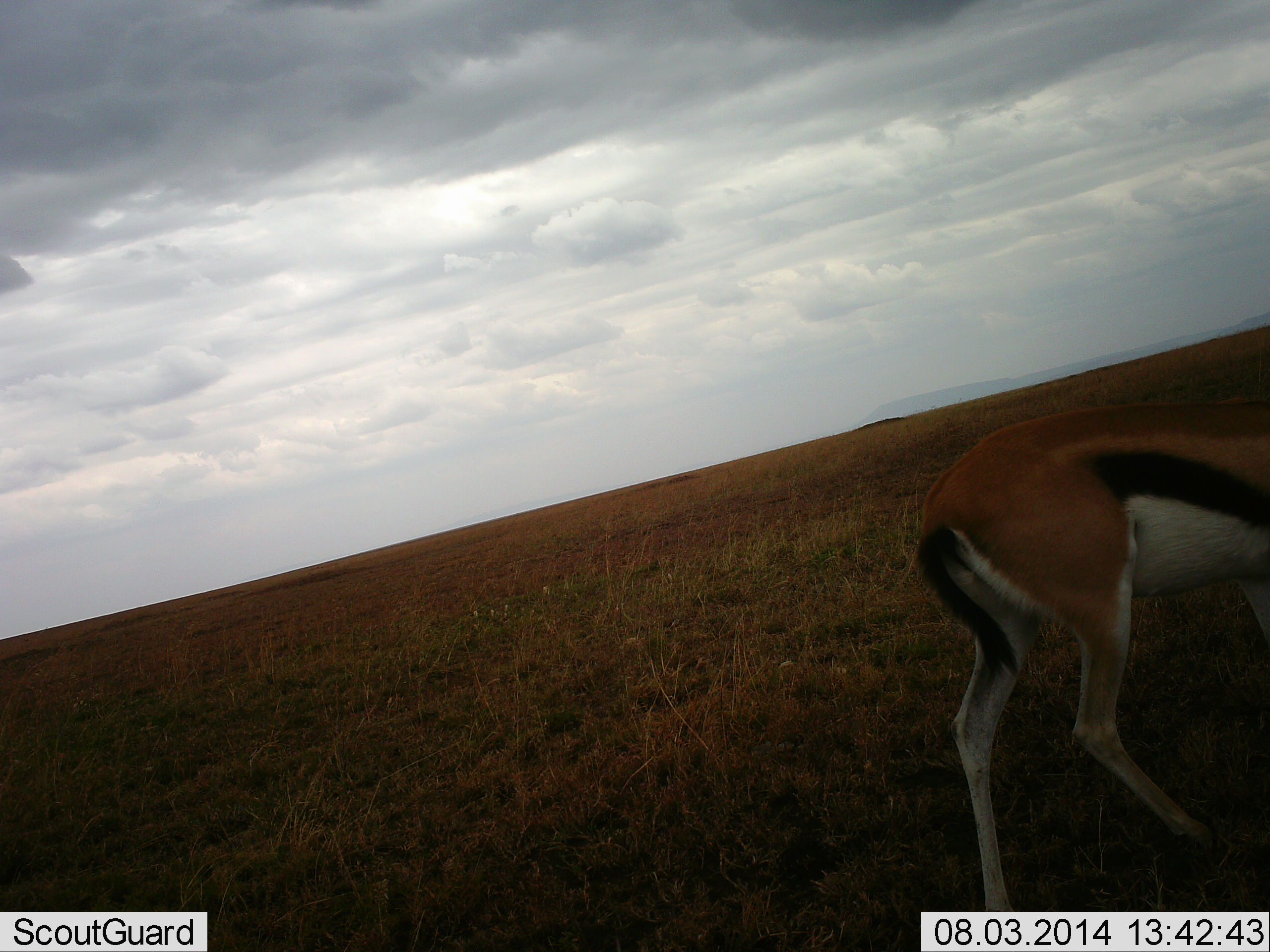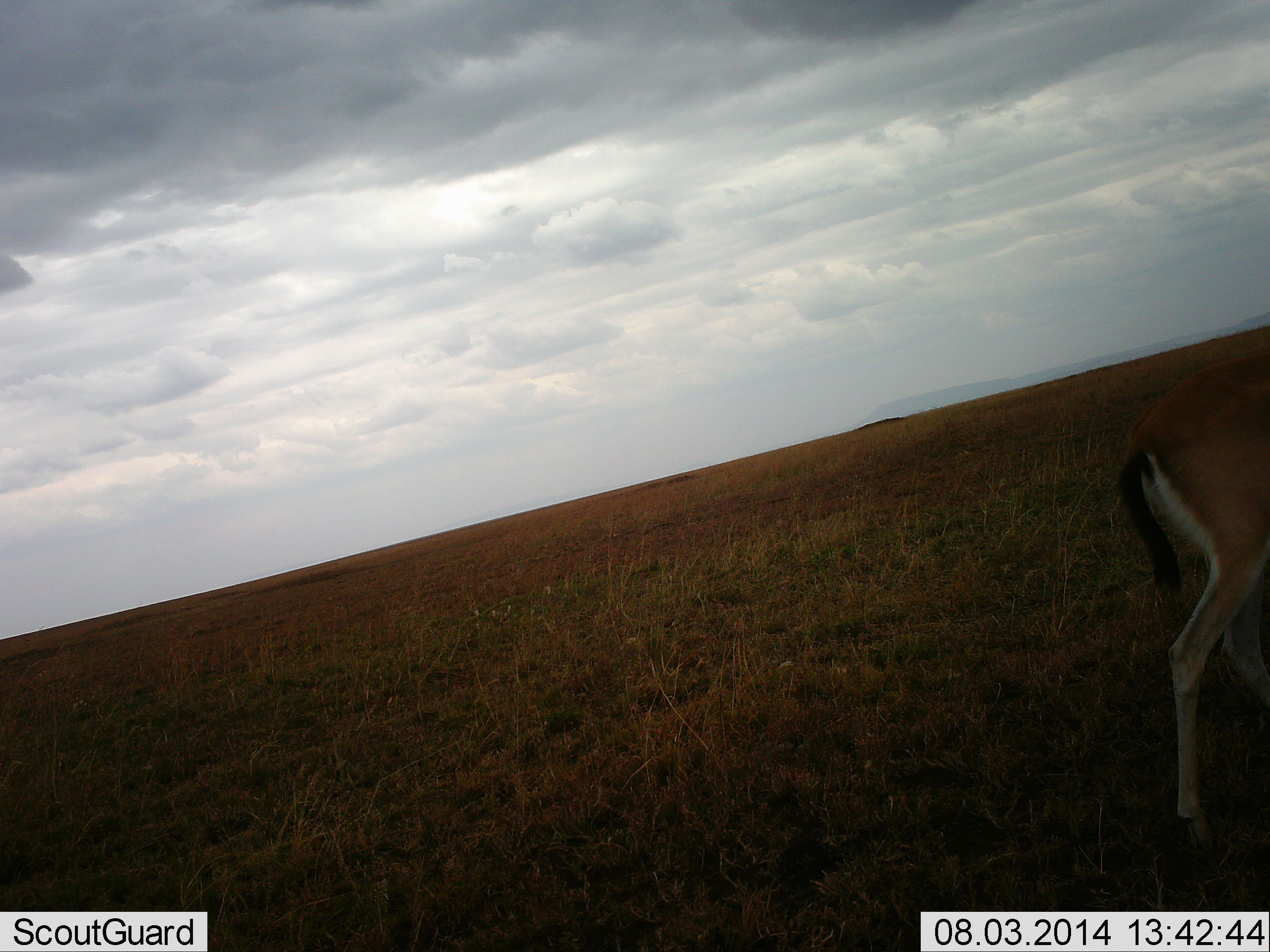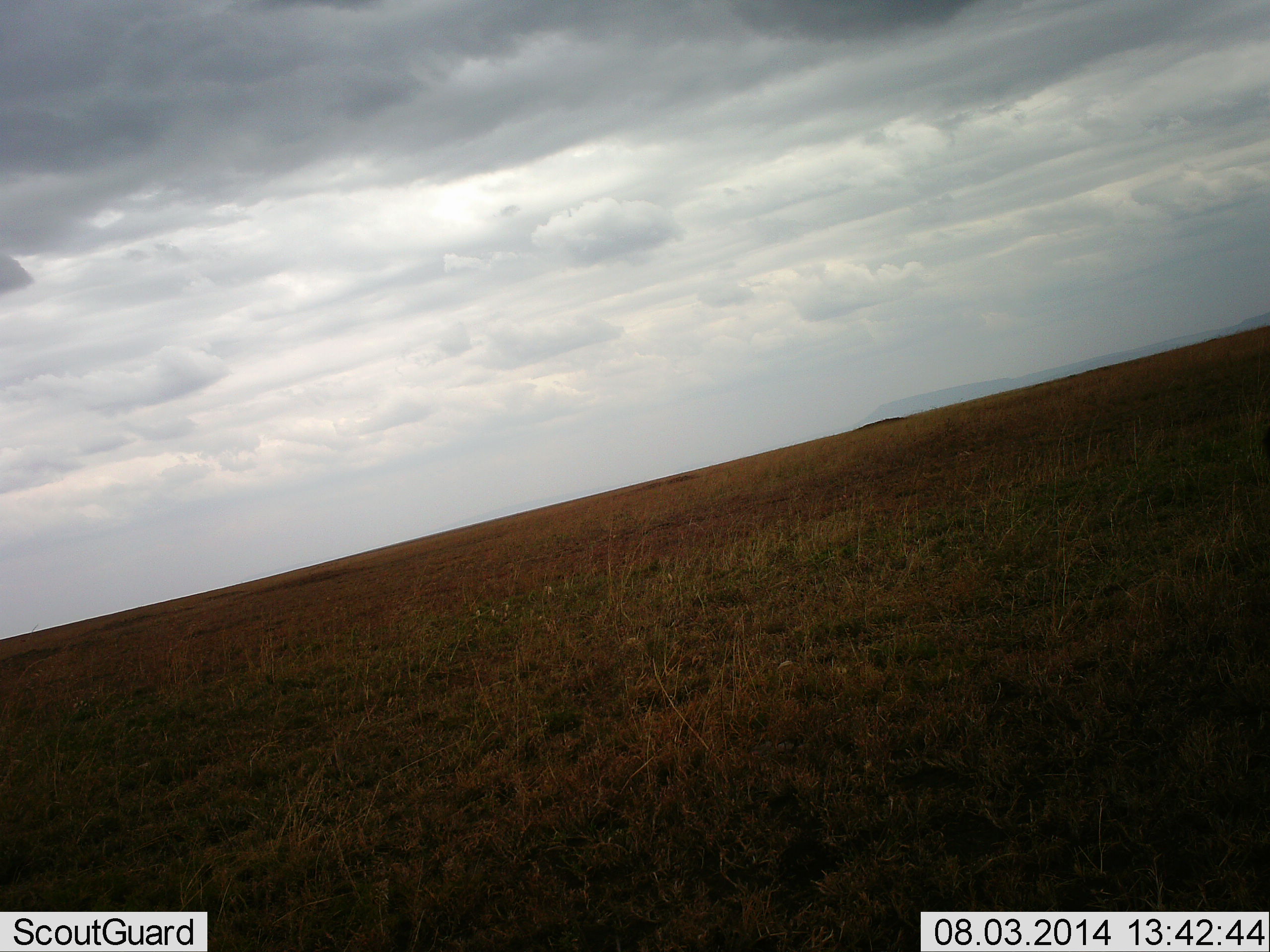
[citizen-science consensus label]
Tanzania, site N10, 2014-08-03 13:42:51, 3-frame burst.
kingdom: Animalia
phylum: Chordata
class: Mammalia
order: Artiodactyla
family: Bovidae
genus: Eudorcas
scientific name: Eudorcas thomsonii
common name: thomson's gazelle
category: gazellethomsons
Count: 1.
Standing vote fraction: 20%.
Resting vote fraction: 0%.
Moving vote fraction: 90%.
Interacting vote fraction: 0%.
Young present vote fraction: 0%.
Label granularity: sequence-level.